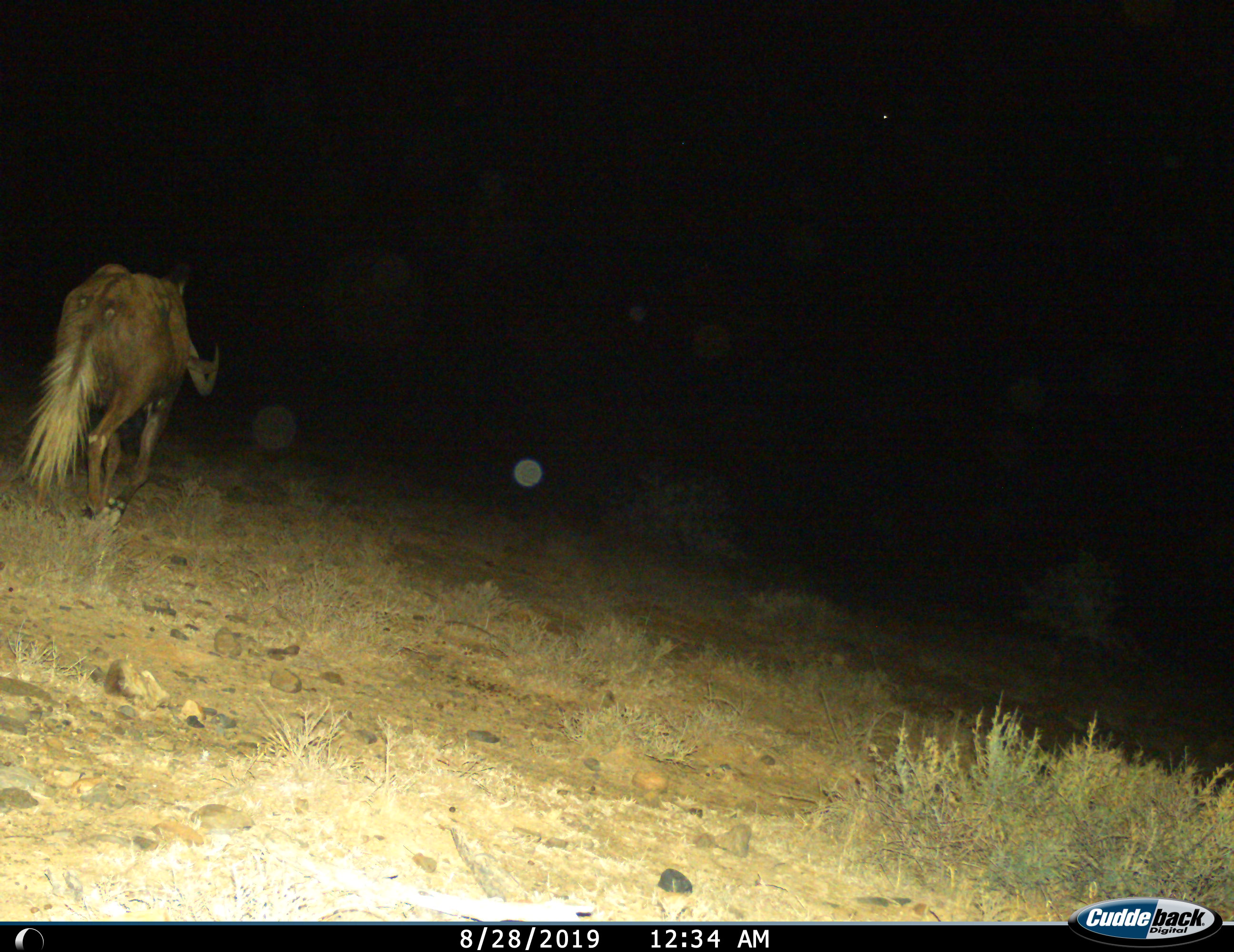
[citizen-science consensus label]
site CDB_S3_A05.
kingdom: Animalia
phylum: Chordata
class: Mammalia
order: Artiodactyla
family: Bovidae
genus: Connochaetes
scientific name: Connochaetes gnou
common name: black wildebeest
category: wildebeestblack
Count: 1.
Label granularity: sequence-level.